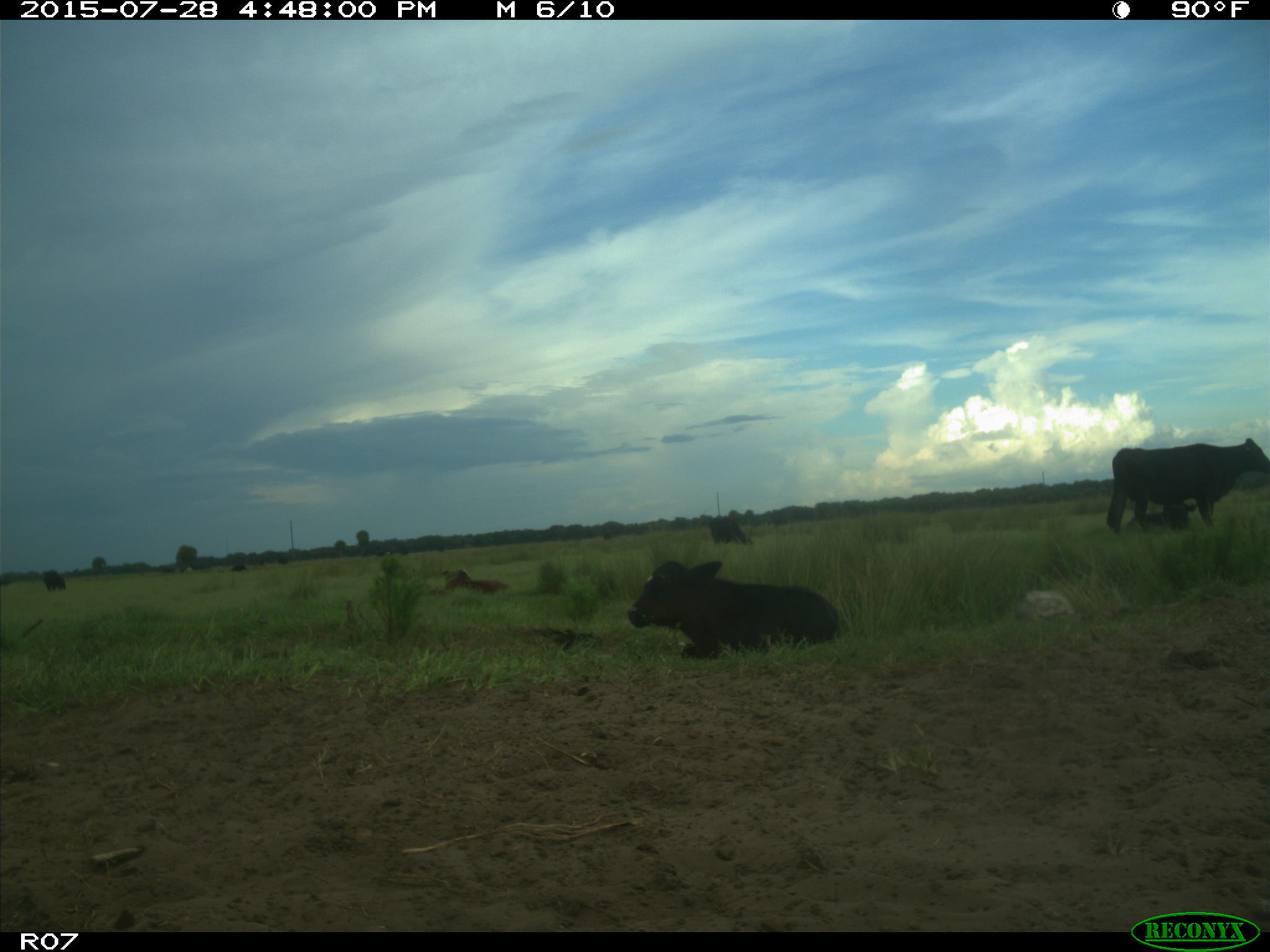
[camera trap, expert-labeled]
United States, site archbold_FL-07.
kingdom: Animalia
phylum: Chordata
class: Mammalia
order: Artiodactyla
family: Bovidae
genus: Bos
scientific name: Bos taurus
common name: domestic cow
Bos taurus (domestic cow).